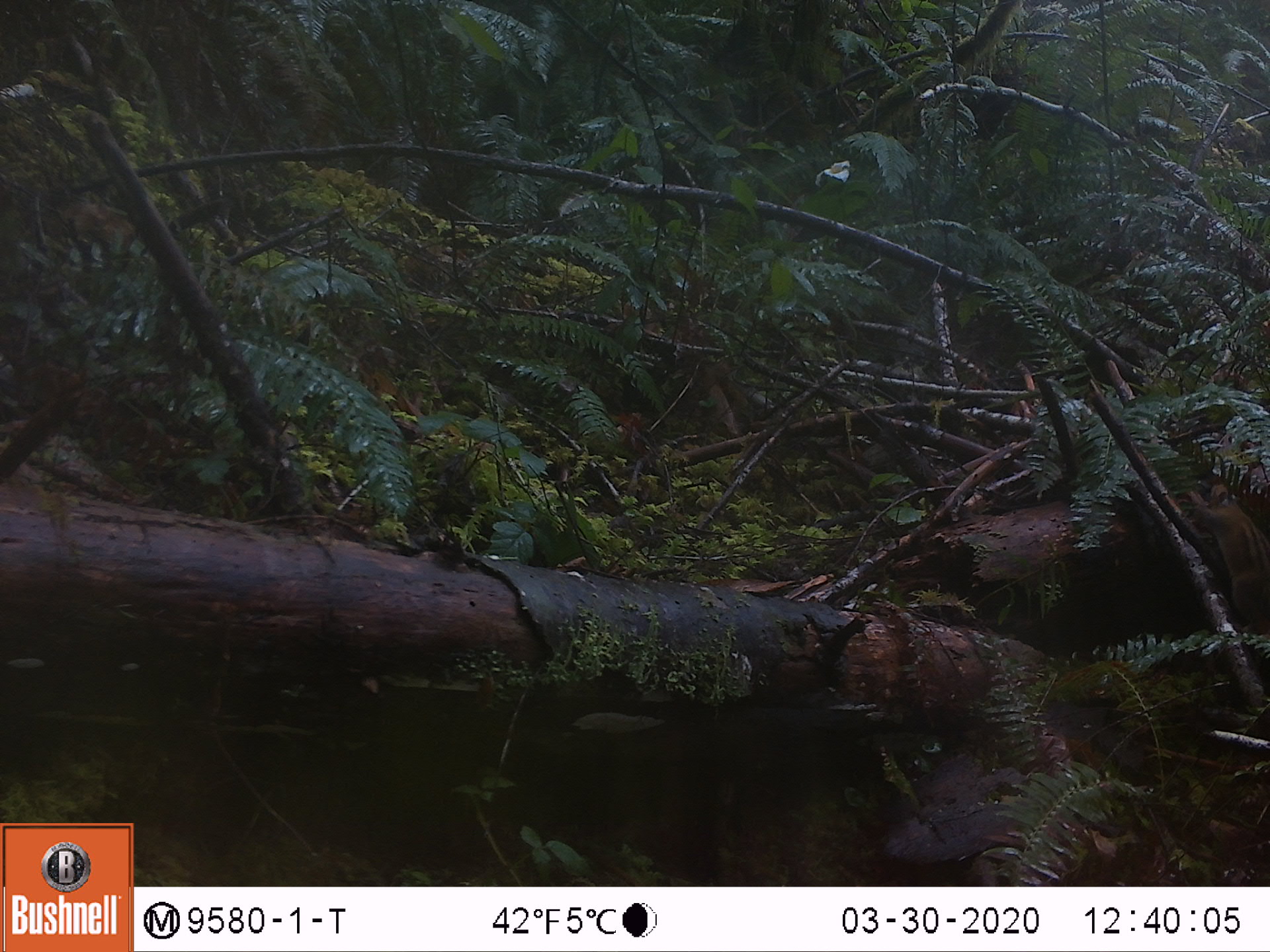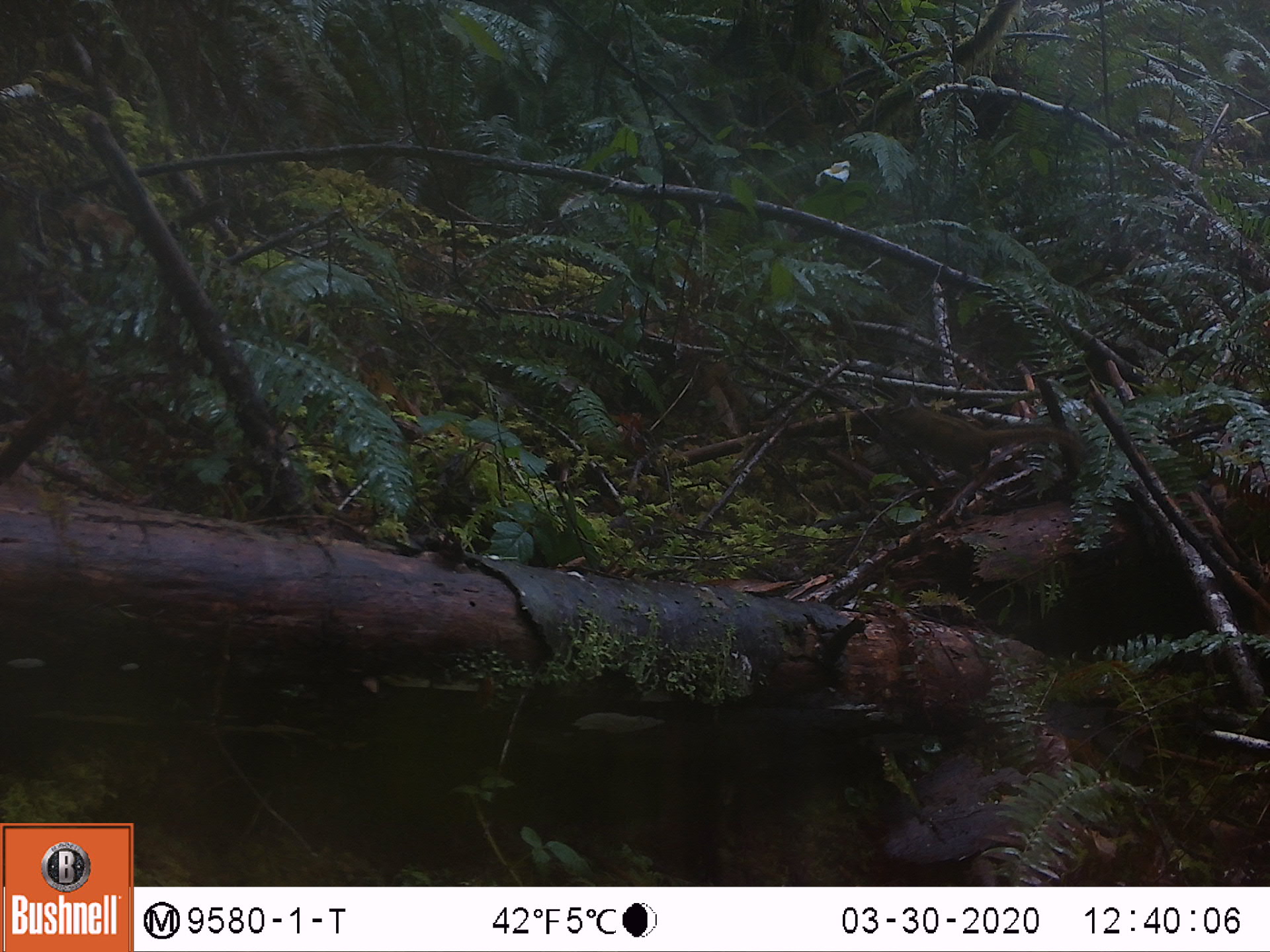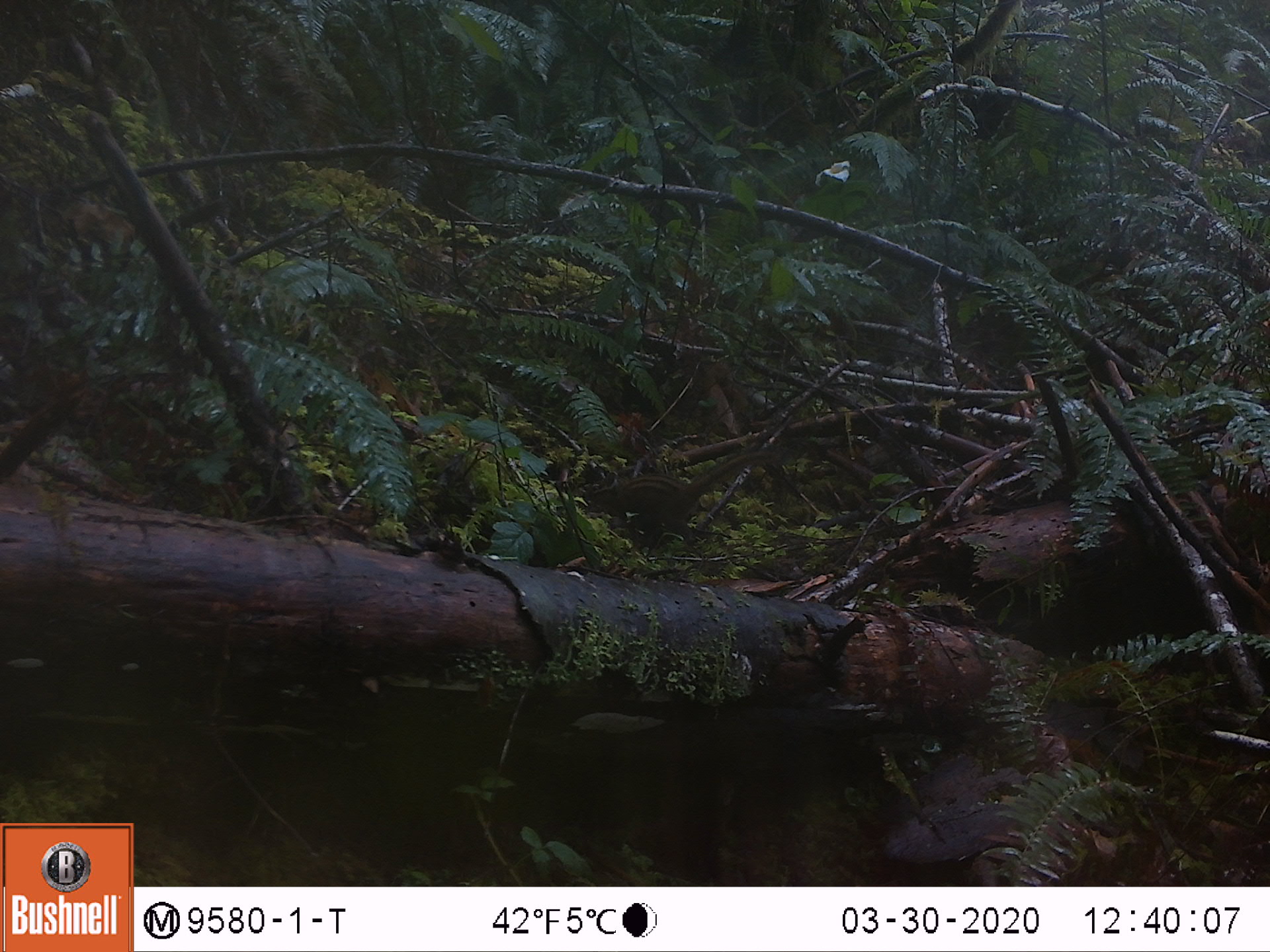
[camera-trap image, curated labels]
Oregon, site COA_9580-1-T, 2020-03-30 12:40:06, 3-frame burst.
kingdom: Animalia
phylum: Chordata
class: Mammalia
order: Rodentia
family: Sciuridae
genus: Neotamias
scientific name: Neotamias townsendii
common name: townsend's chipmunk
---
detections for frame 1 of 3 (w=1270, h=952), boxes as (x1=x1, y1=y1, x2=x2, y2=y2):
townsend's chipmunk: (x1=1174, y1=466, x2=1259, y2=622)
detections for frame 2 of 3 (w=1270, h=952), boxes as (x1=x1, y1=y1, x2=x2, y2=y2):
townsend's chipmunk: (x1=867, y1=387, x2=1092, y2=492)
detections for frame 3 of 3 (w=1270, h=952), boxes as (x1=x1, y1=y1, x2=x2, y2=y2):
townsend's chipmunk: (x1=578, y1=443, x2=789, y2=530)